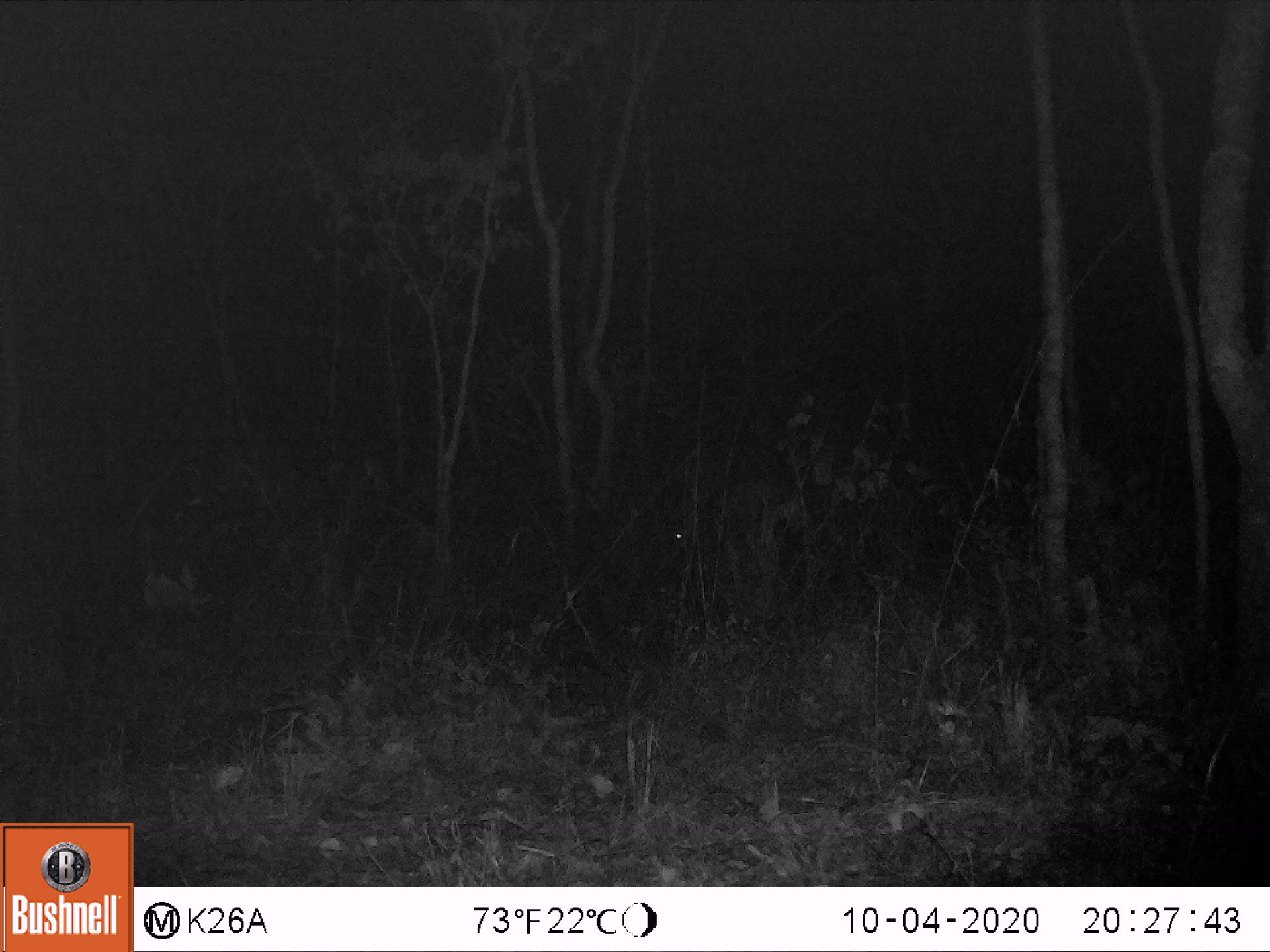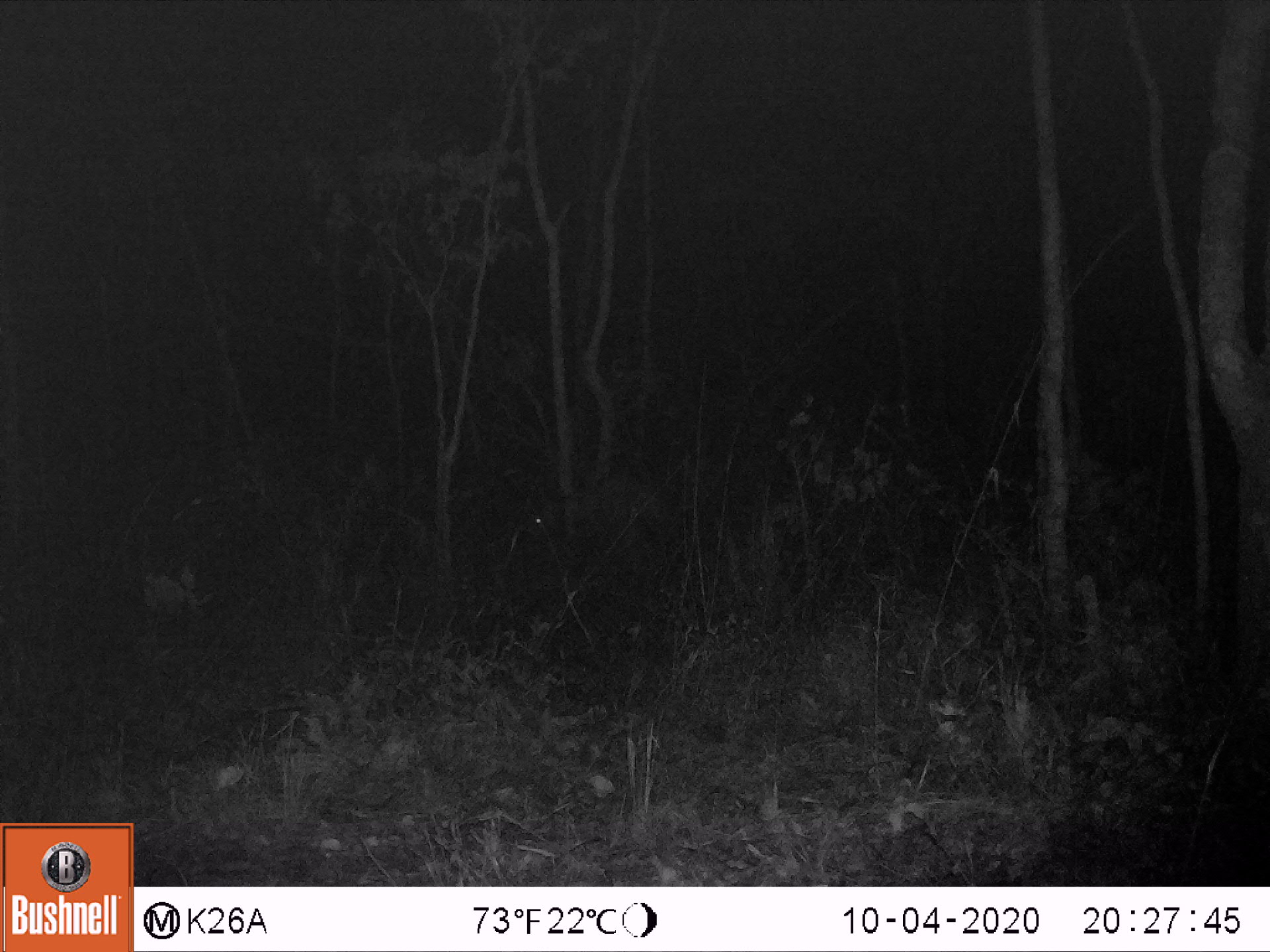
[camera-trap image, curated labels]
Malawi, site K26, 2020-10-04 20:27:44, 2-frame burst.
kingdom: Animalia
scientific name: Animalia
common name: other animal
Other animal (Animalia), count 1.